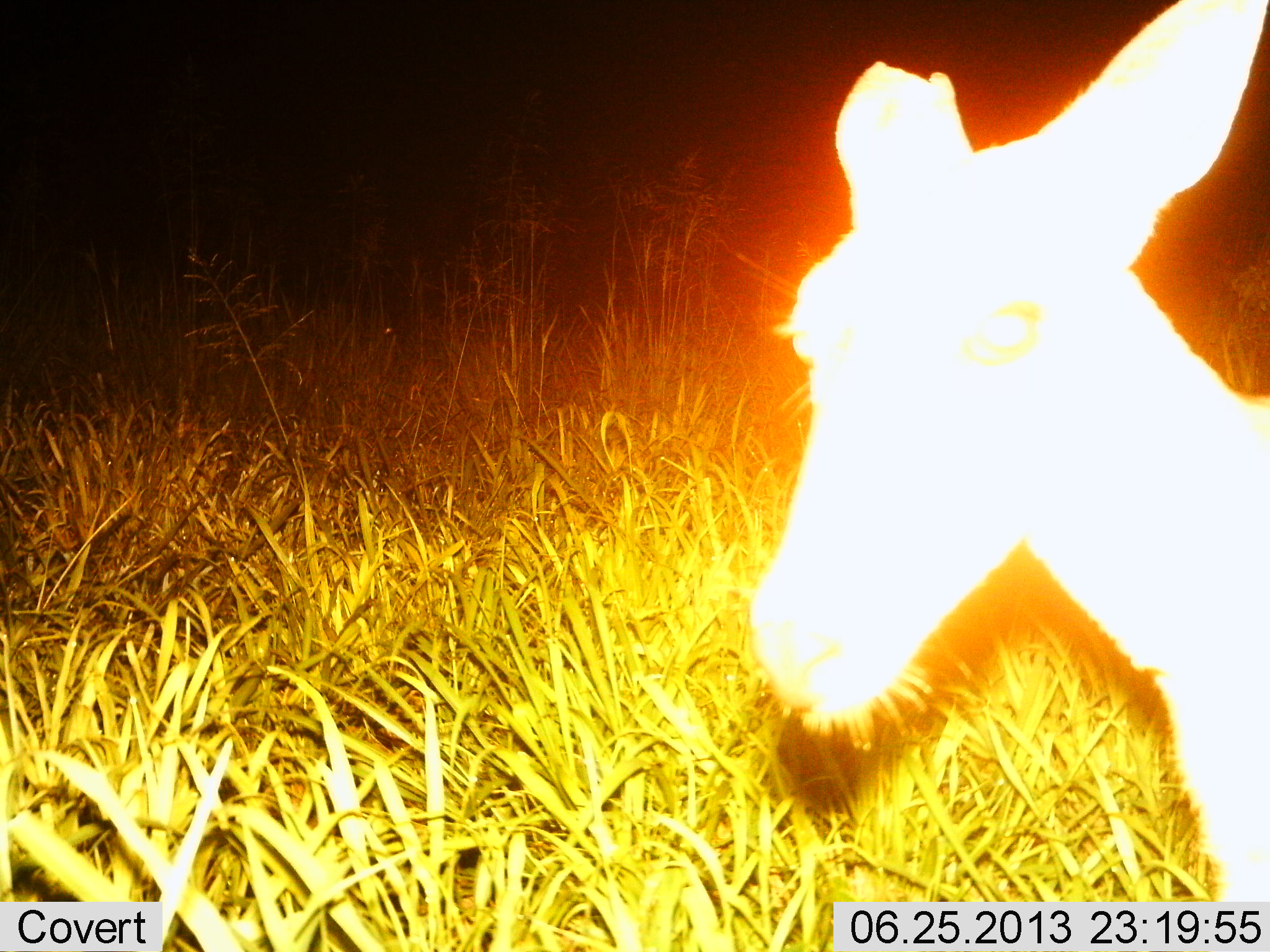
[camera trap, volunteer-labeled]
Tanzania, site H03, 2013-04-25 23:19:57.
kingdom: Animalia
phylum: Chordata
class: Mammalia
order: Artiodactyla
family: Bovidae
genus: Redunca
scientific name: Redunca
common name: reedbuck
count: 1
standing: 100%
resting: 0%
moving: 0%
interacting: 0%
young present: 0%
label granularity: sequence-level